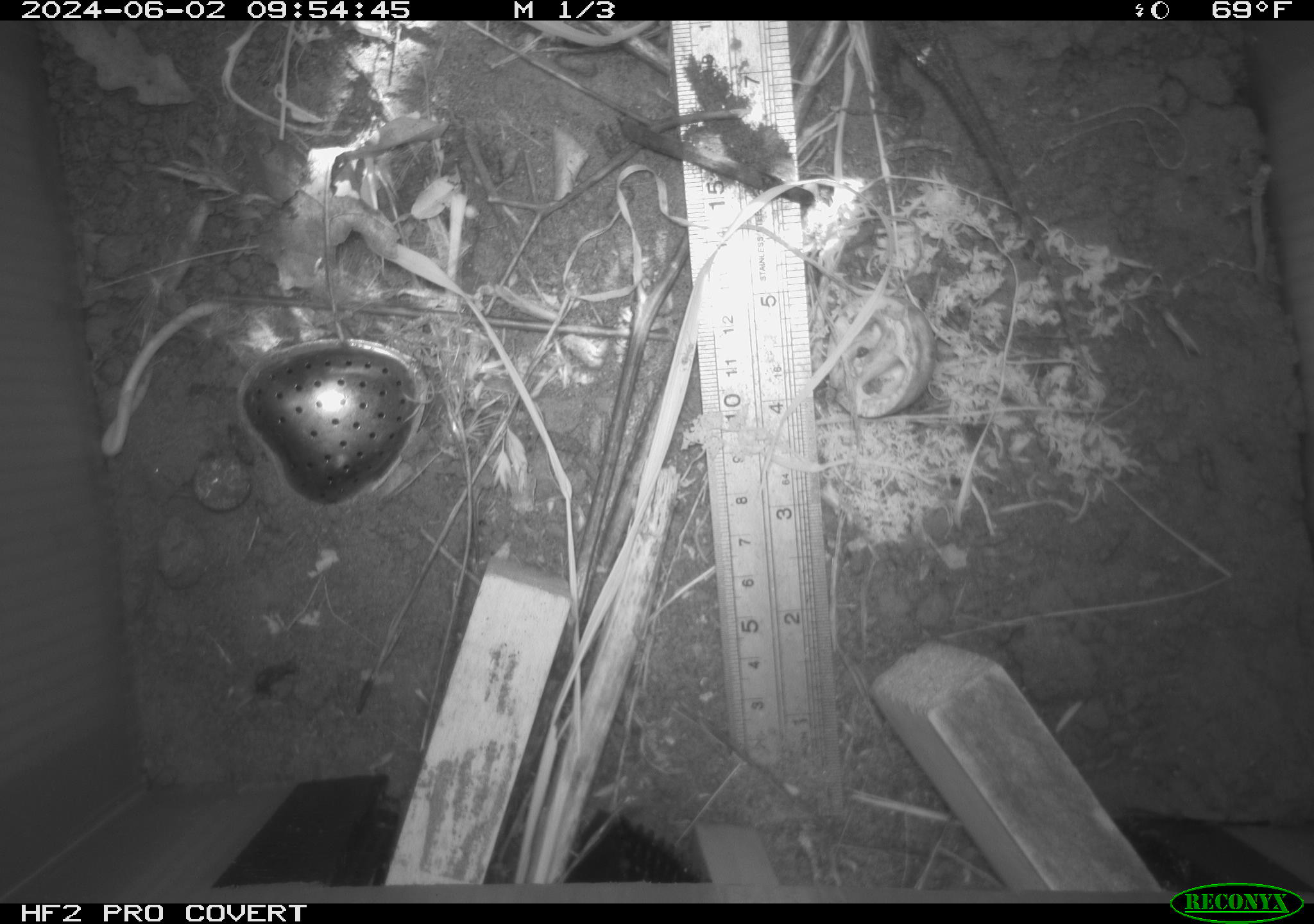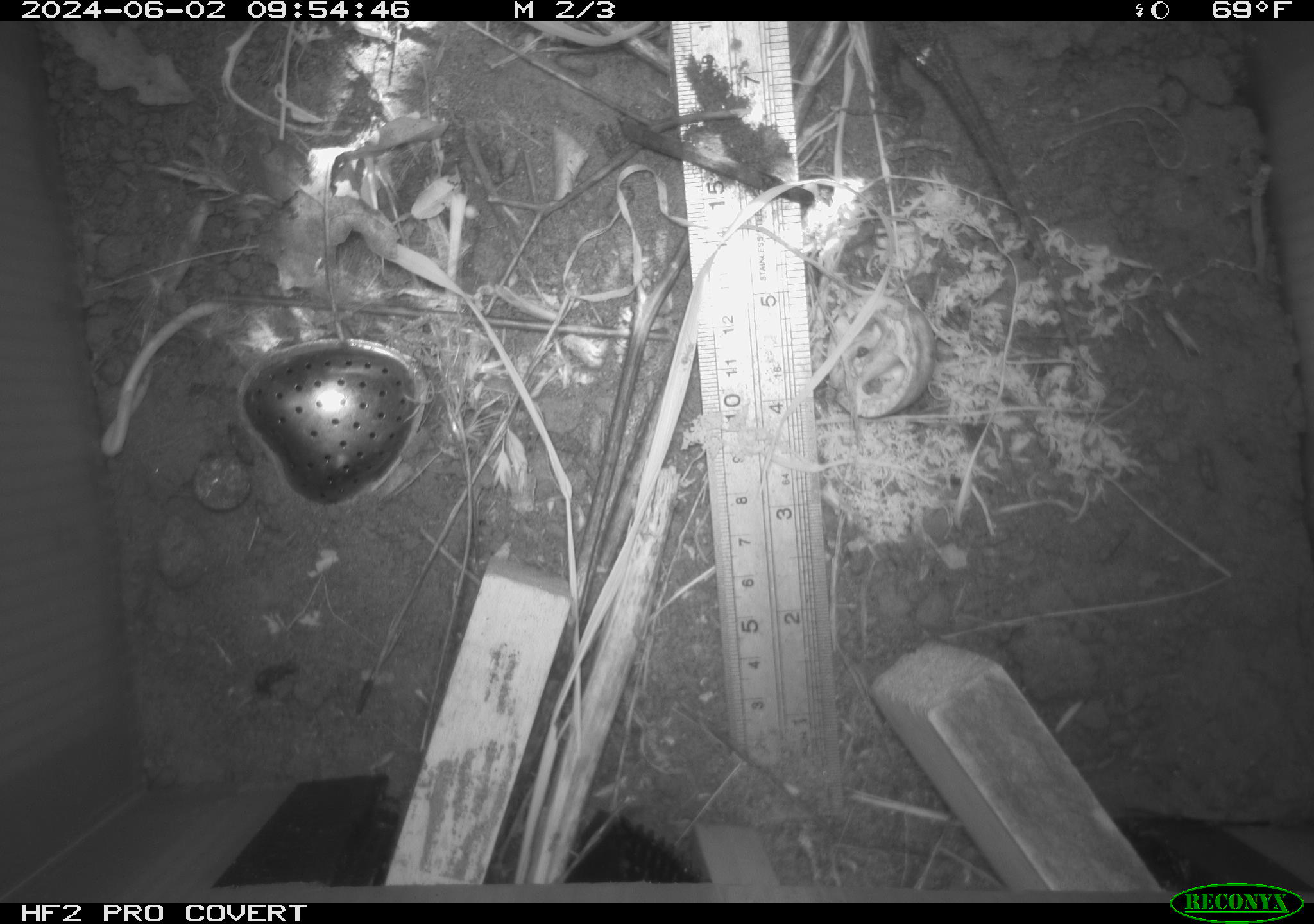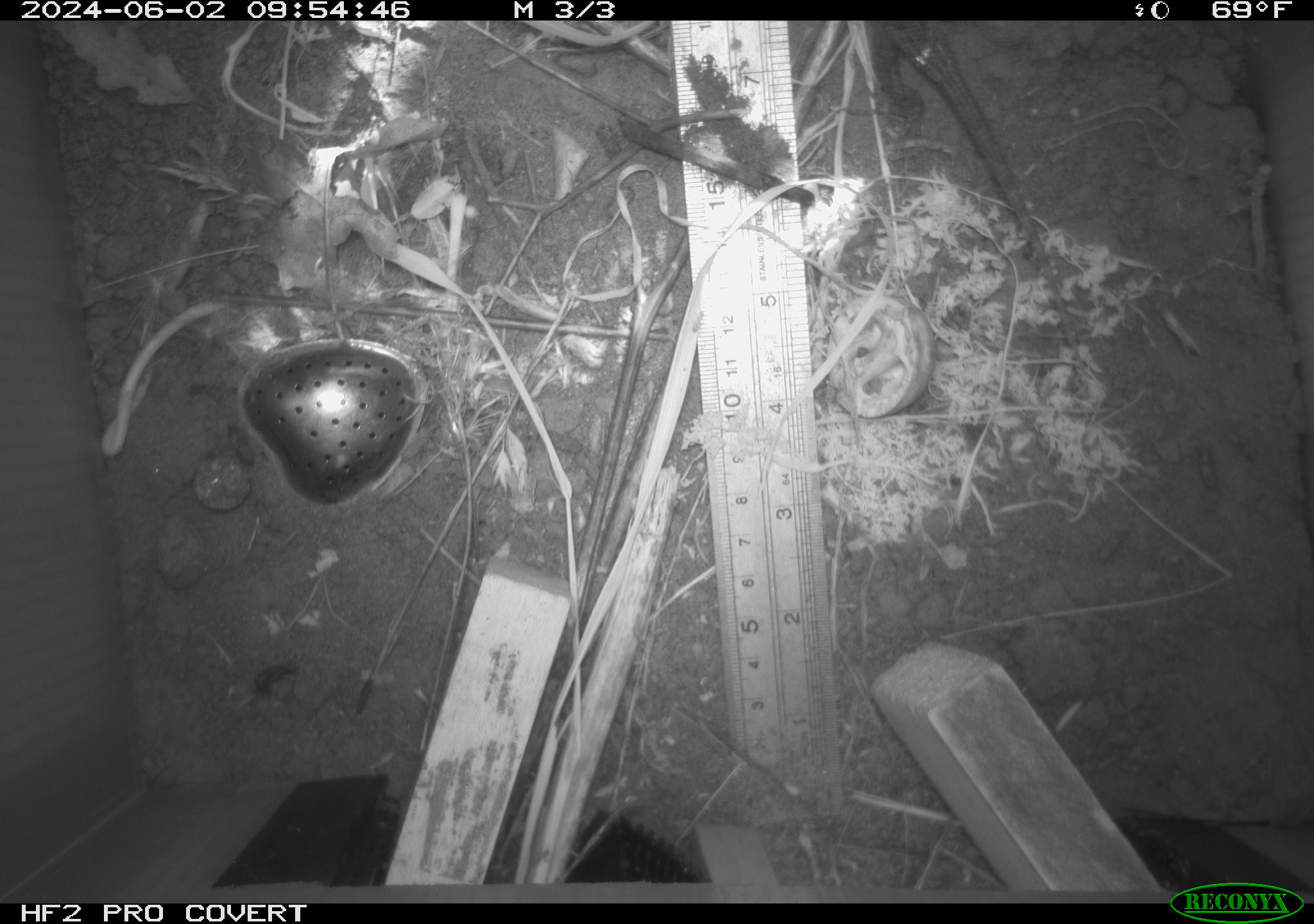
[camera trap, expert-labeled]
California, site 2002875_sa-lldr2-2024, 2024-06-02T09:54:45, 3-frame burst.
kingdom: Animalia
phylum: Chordata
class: Reptilia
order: Squamata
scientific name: Squamata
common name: lizards and snakes